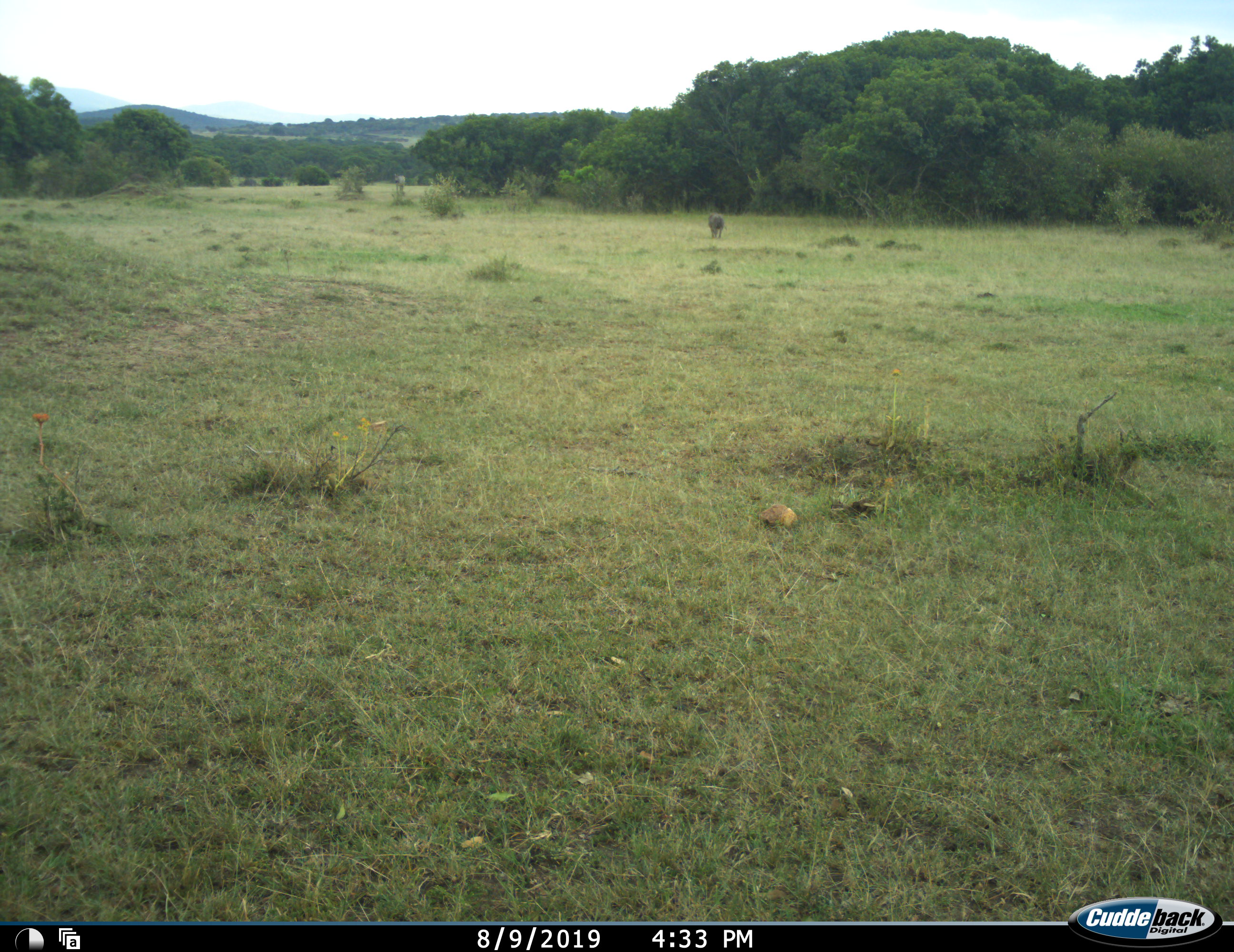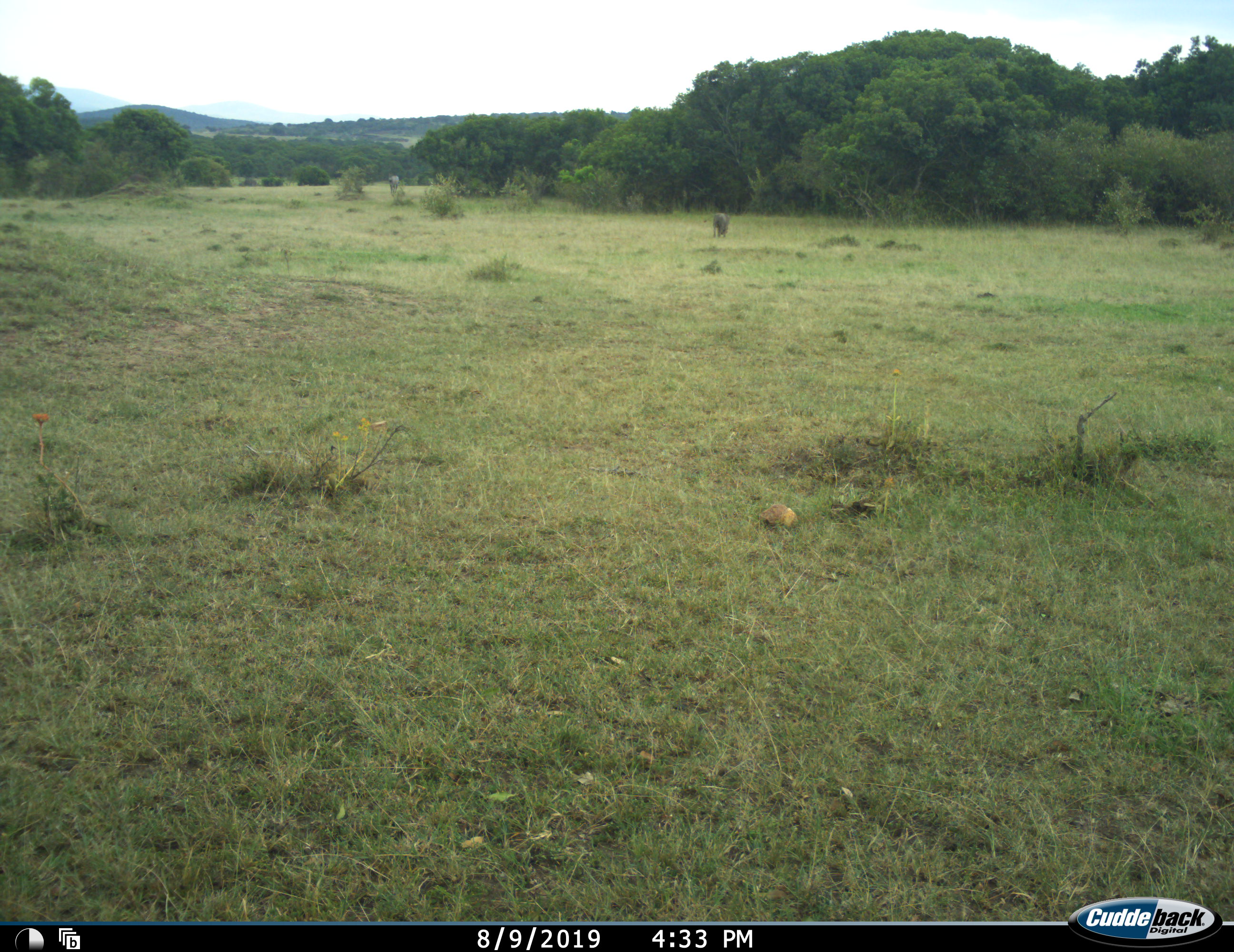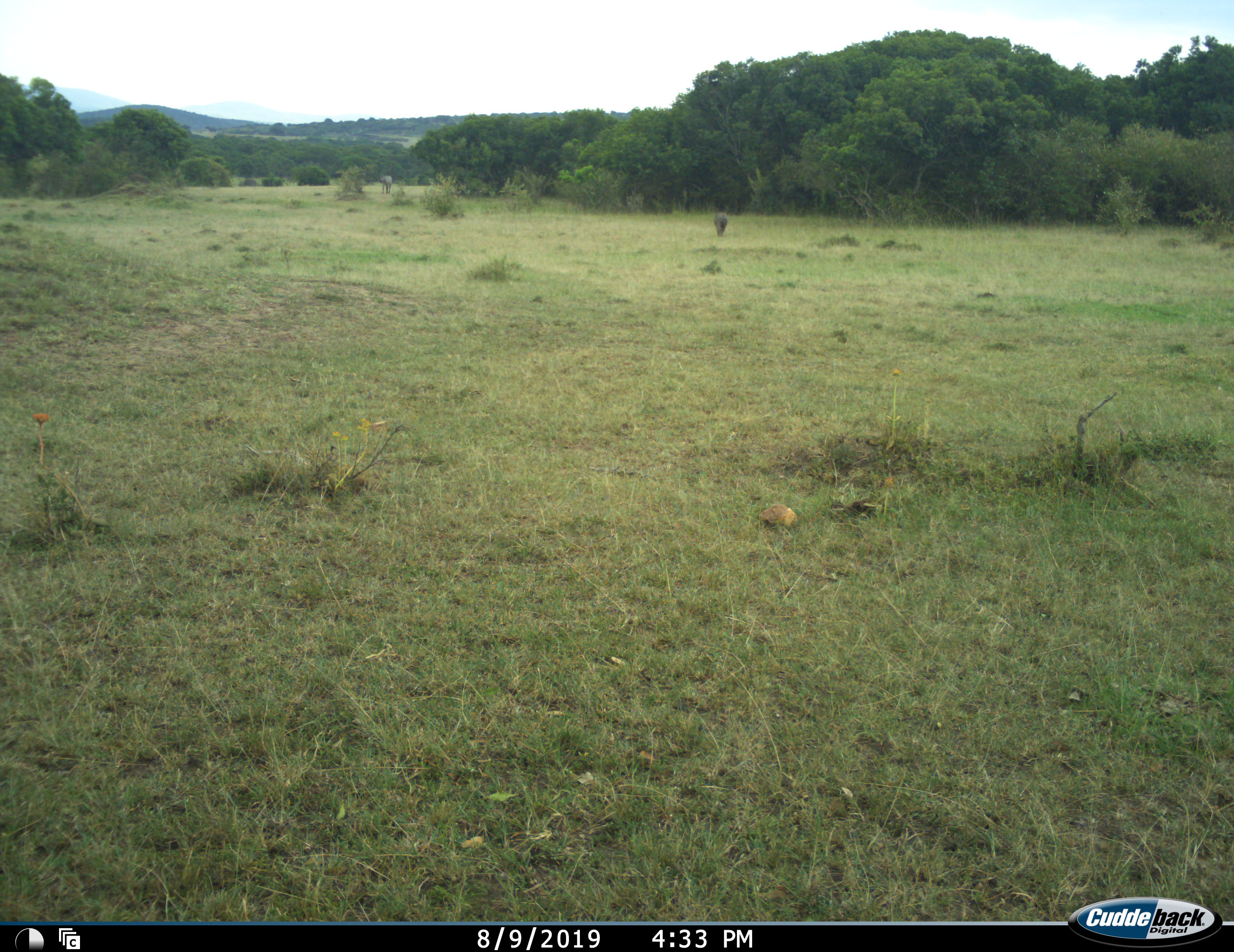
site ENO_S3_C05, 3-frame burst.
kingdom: Animalia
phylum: Chordata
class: Mammalia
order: Artiodactyla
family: Suidae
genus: Phacochoerus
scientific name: Phacochoerus africanus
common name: warthog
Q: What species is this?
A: Warthog (Phacochoerus africanus).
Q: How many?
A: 1.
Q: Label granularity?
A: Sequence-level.